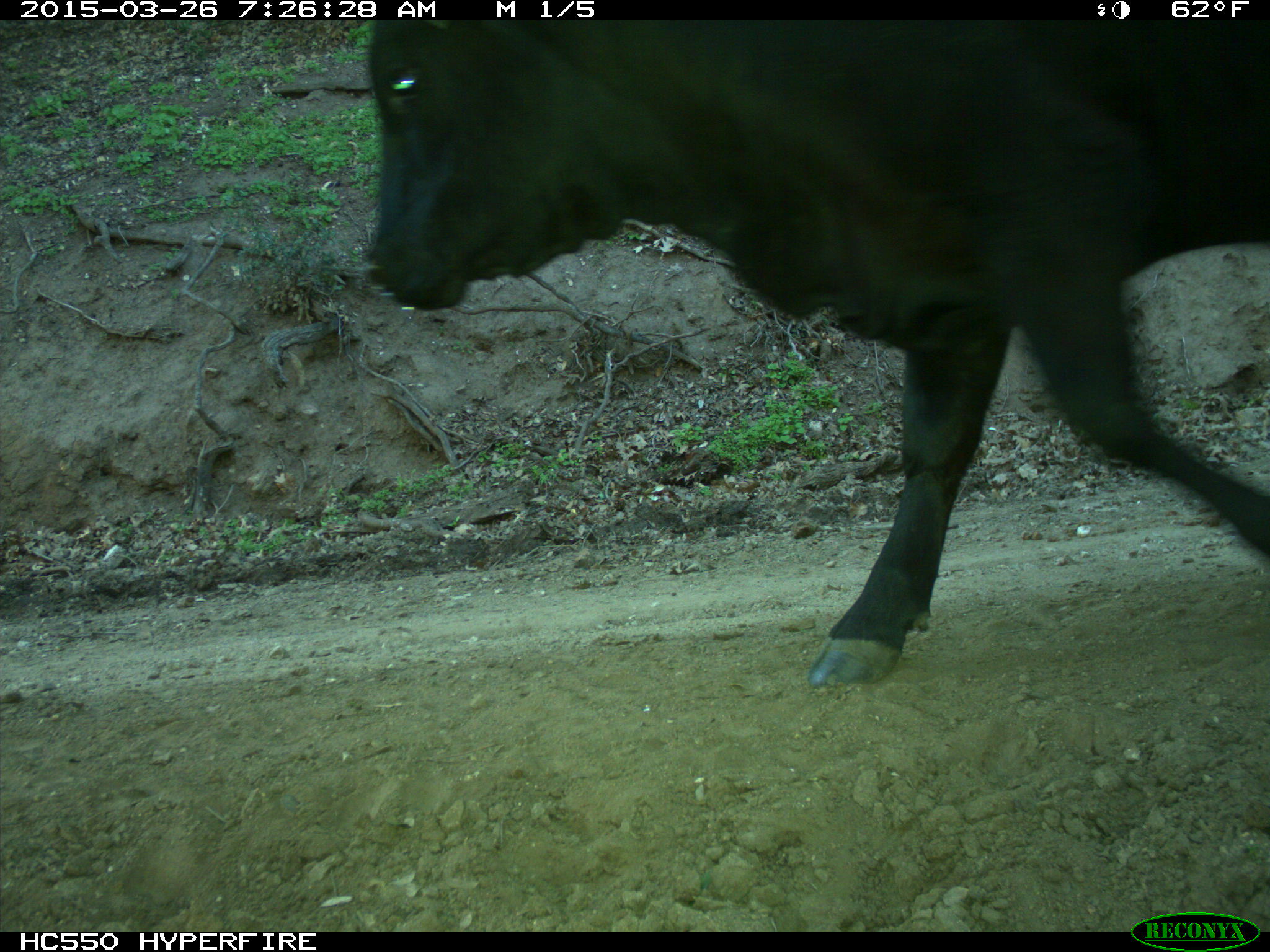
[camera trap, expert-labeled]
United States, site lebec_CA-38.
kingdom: Animalia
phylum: Chordata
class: Mammalia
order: Artiodactyla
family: Bovidae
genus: Bos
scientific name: Bos taurus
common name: domestic cow